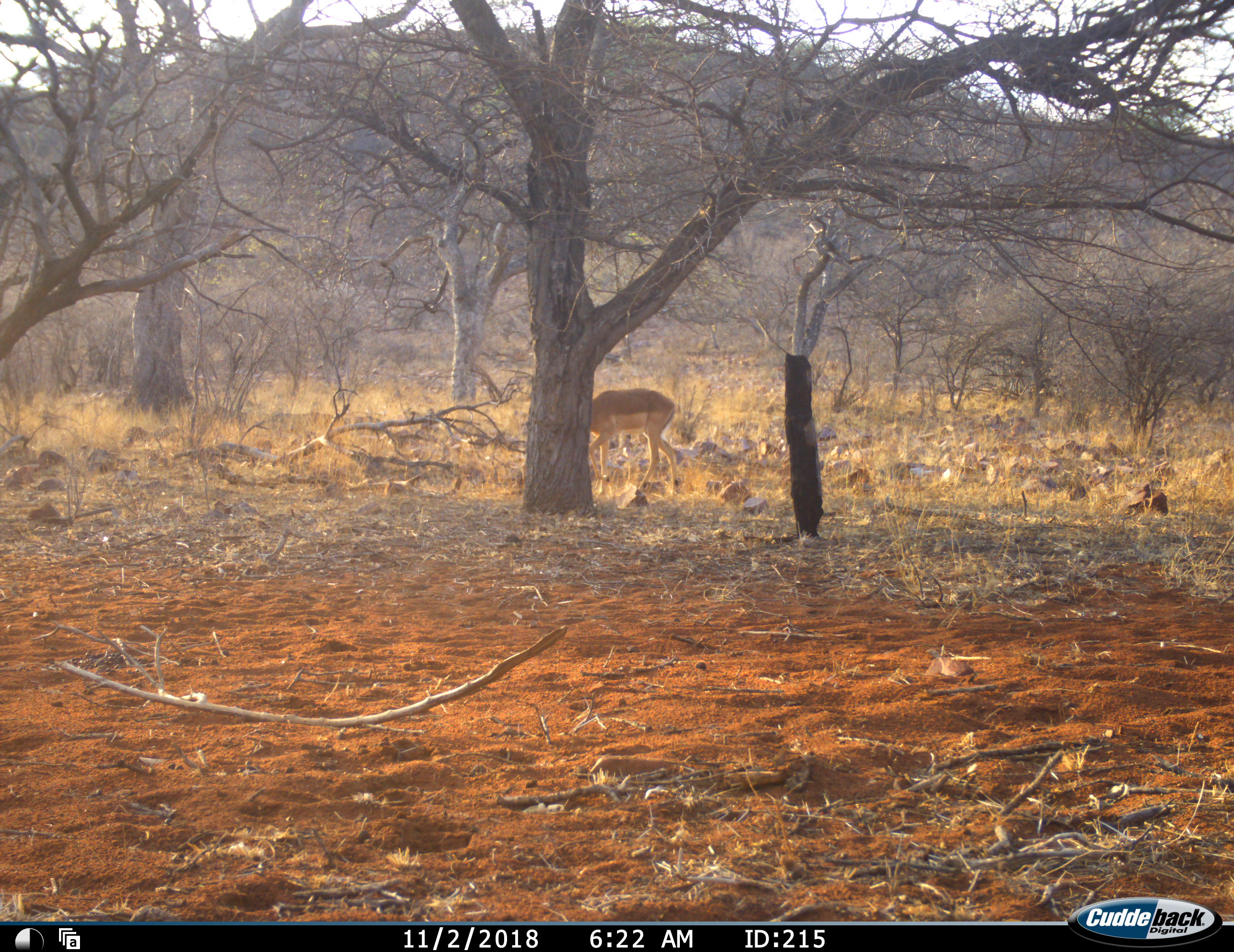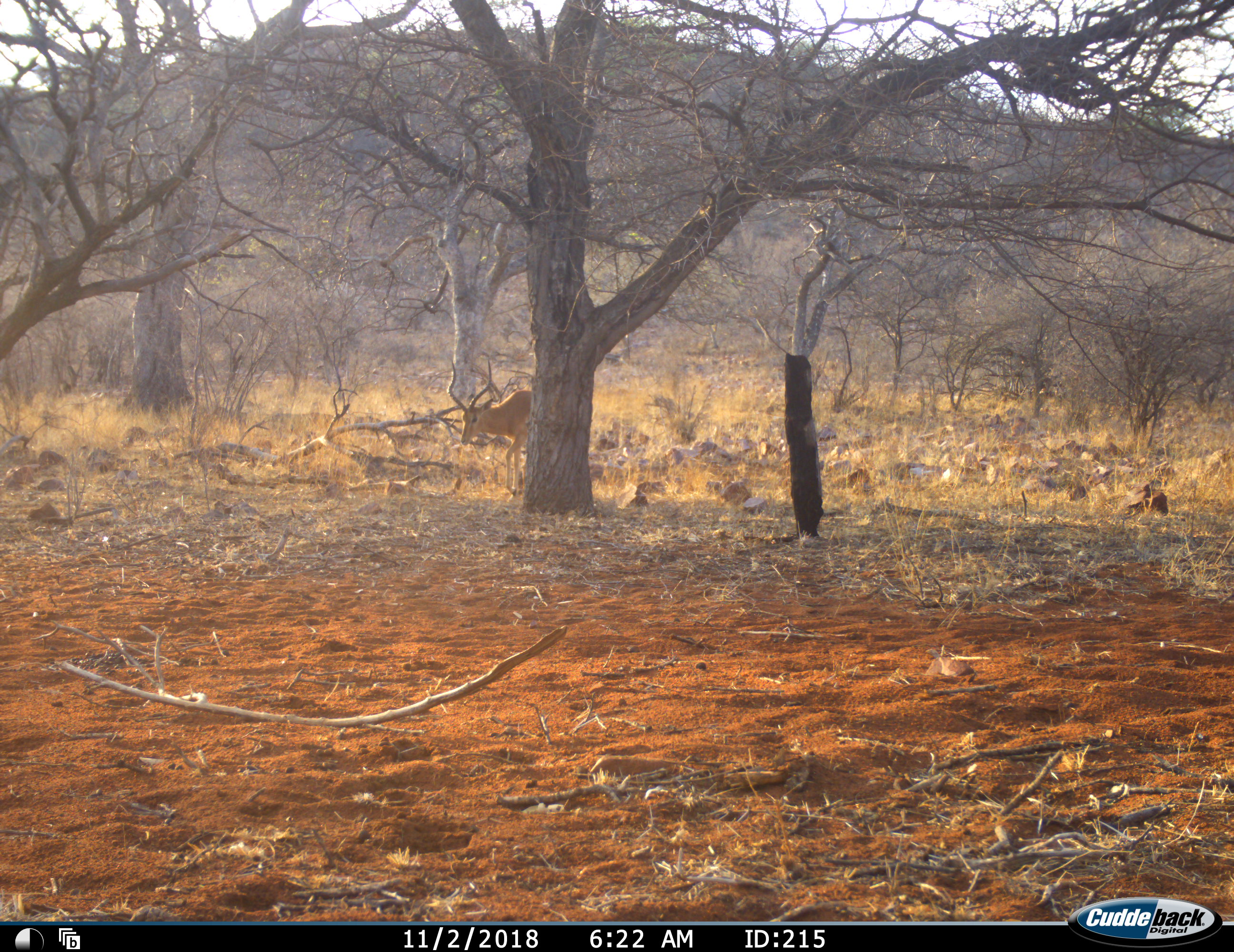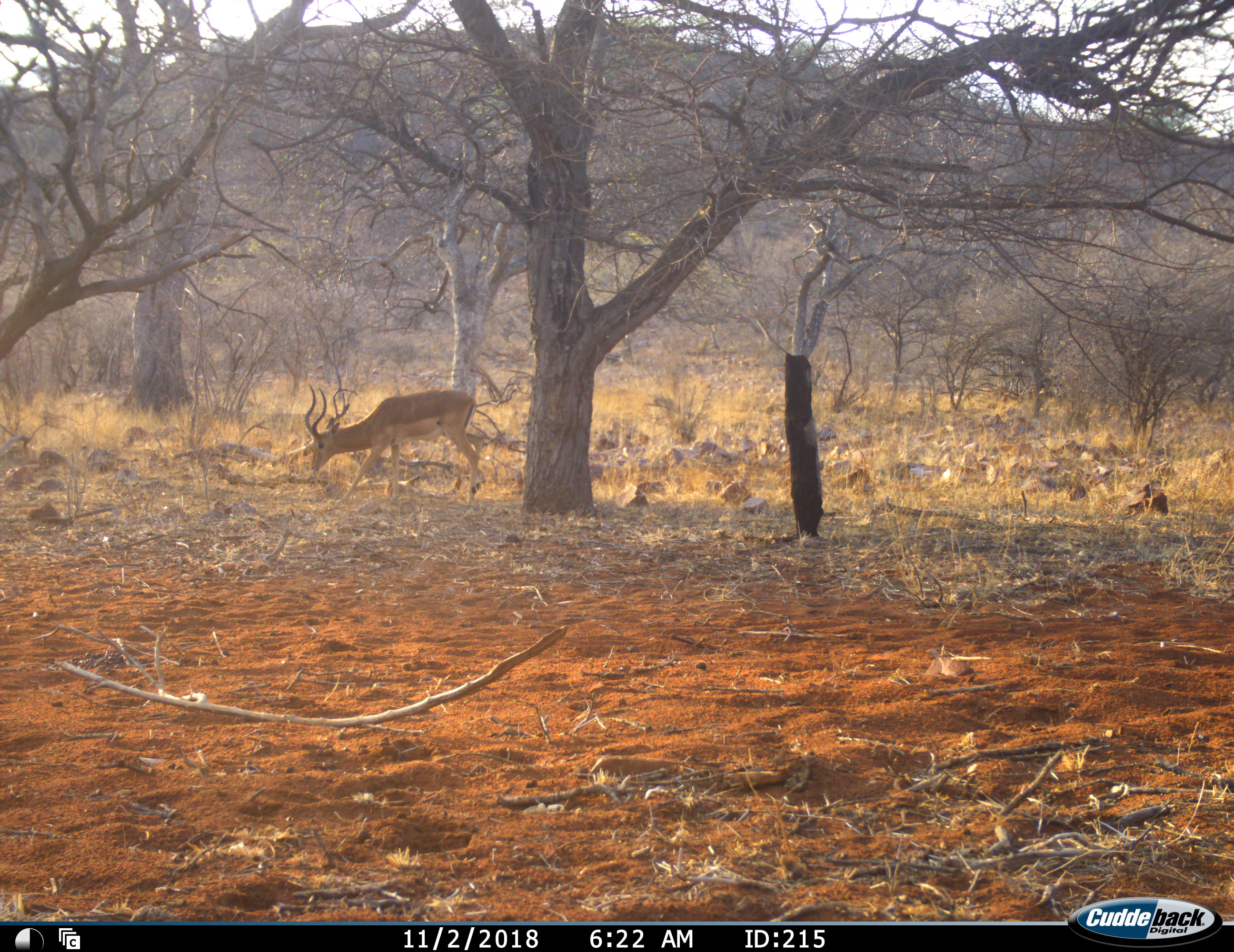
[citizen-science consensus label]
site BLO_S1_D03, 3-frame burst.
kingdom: Animalia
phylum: Chordata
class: Mammalia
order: Artiodactyla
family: Bovidae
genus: Aepyceros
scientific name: Aepyceros melampus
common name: impala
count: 1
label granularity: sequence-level